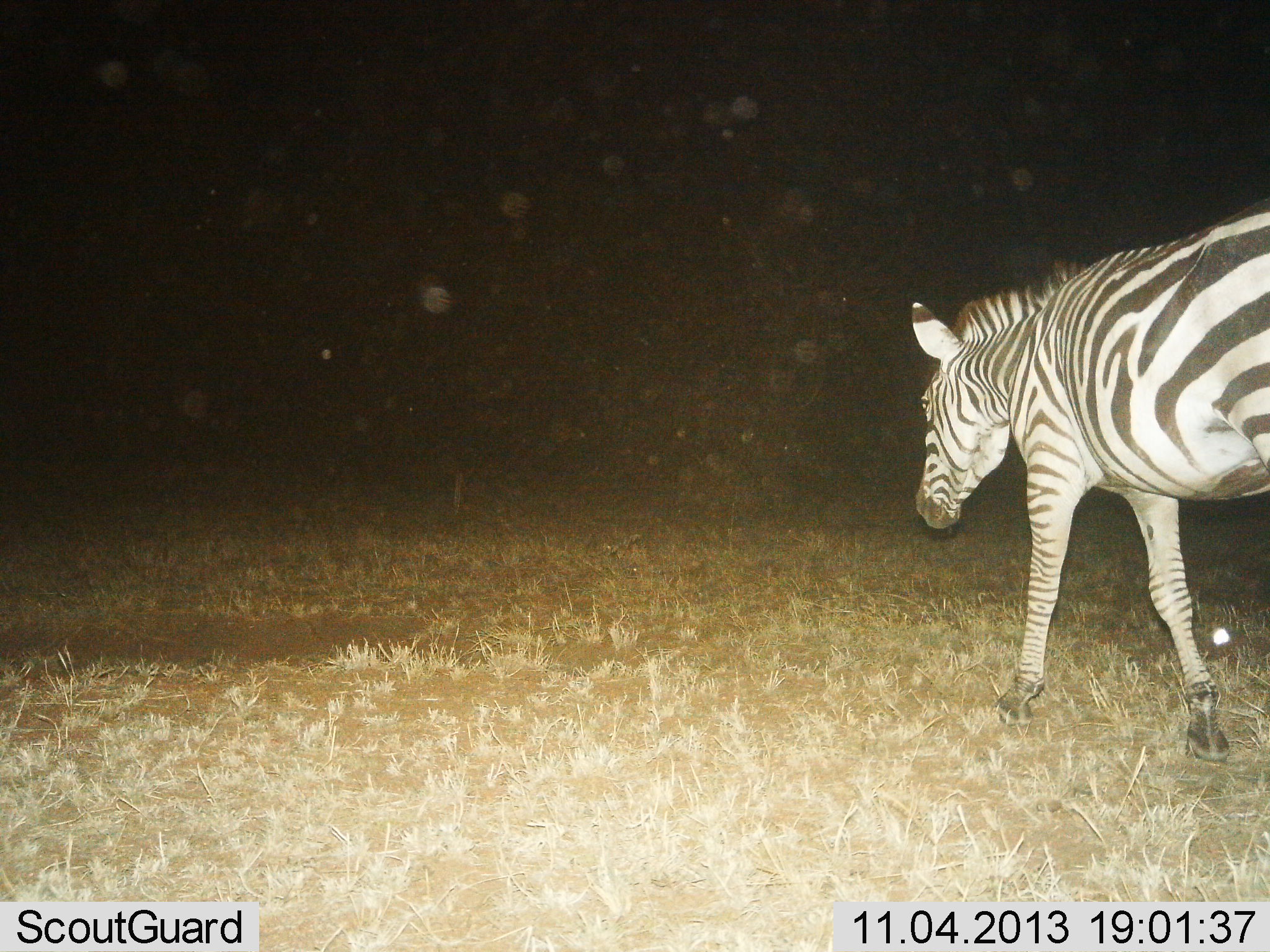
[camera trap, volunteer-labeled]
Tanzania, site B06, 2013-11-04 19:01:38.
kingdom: Animalia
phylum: Chordata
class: Mammalia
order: Perissodactyla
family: Equidae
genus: Equus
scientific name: Equus quagga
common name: plains zebra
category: zebra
Zebra (plains zebra) (Equus quagga), count 1. Behavior (volunteer vote fractions): standing 20%, resting 0%, moving 80%, interacting 0%. Young present (vote fraction): 0%. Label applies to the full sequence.